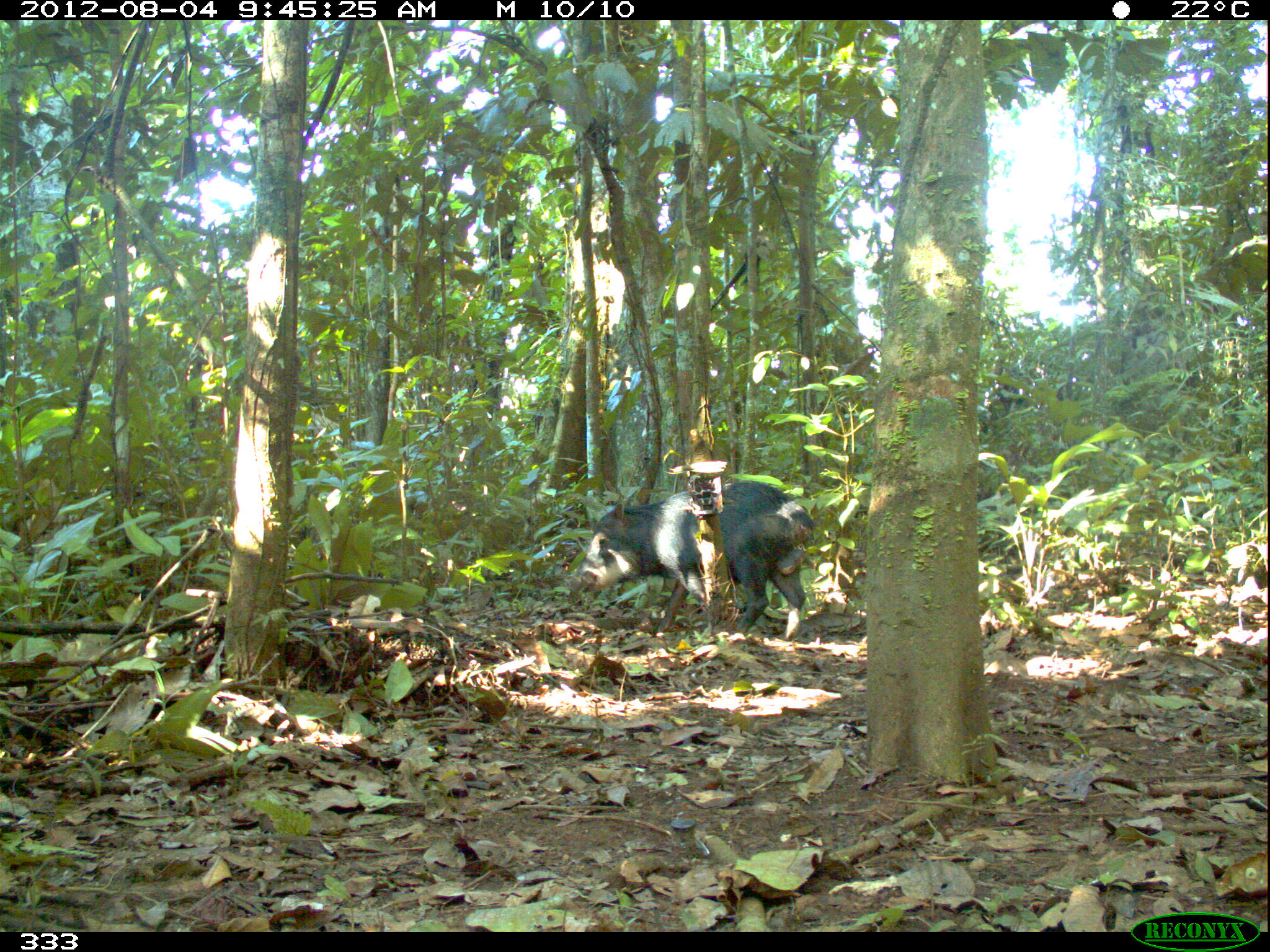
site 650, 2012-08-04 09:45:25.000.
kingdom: Animalia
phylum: Chordata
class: Mammalia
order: Artiodactyla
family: Tayassuidae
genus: Tayassu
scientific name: Tayassu pecari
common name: white-lipped peccary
Tayassu pecari (white-lipped peccary).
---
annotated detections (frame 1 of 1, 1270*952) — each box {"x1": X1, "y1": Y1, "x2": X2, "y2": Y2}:
tayassu pecari: {"x1": 565, "y1": 480, "x2": 816, "y2": 641}